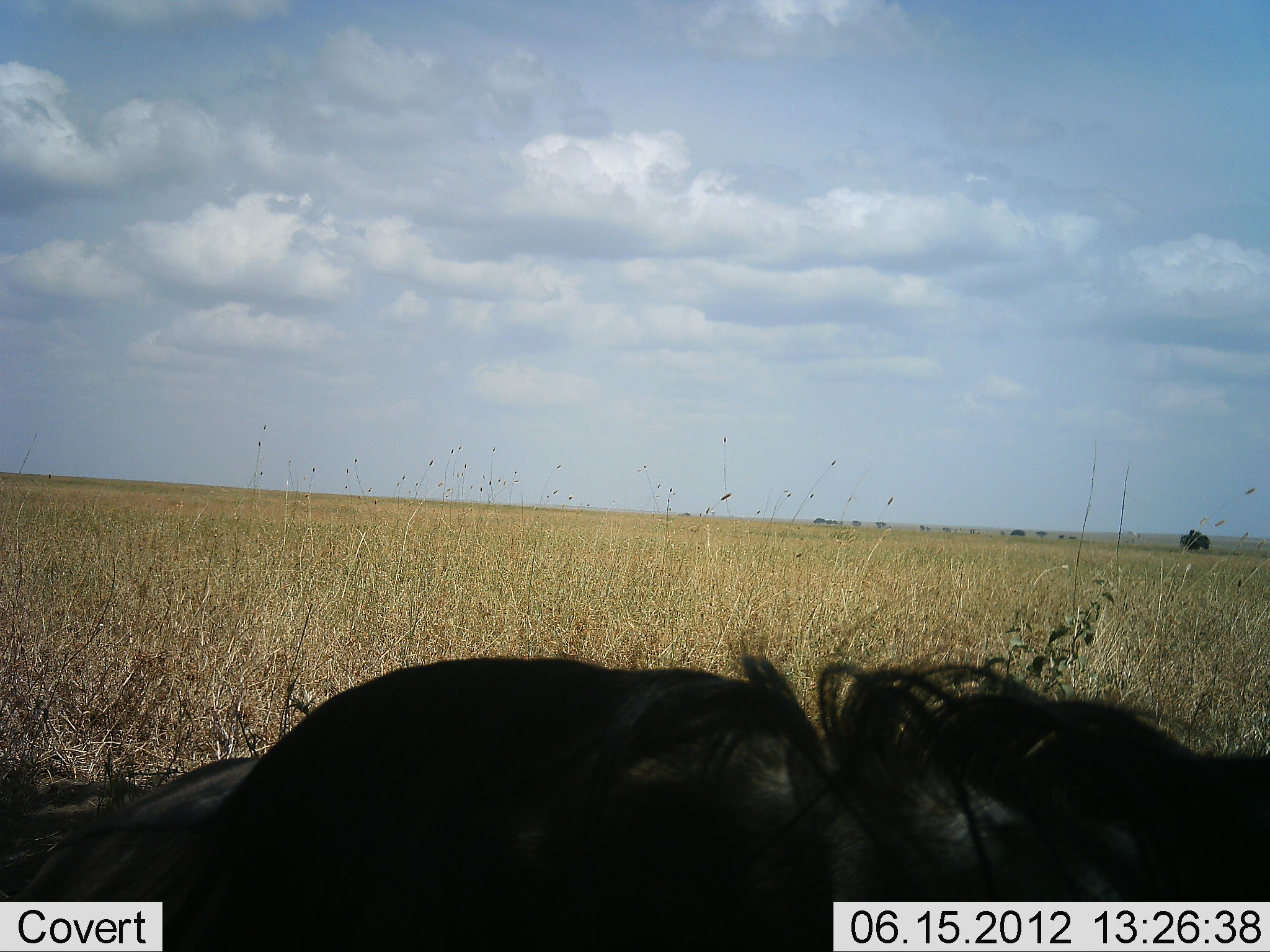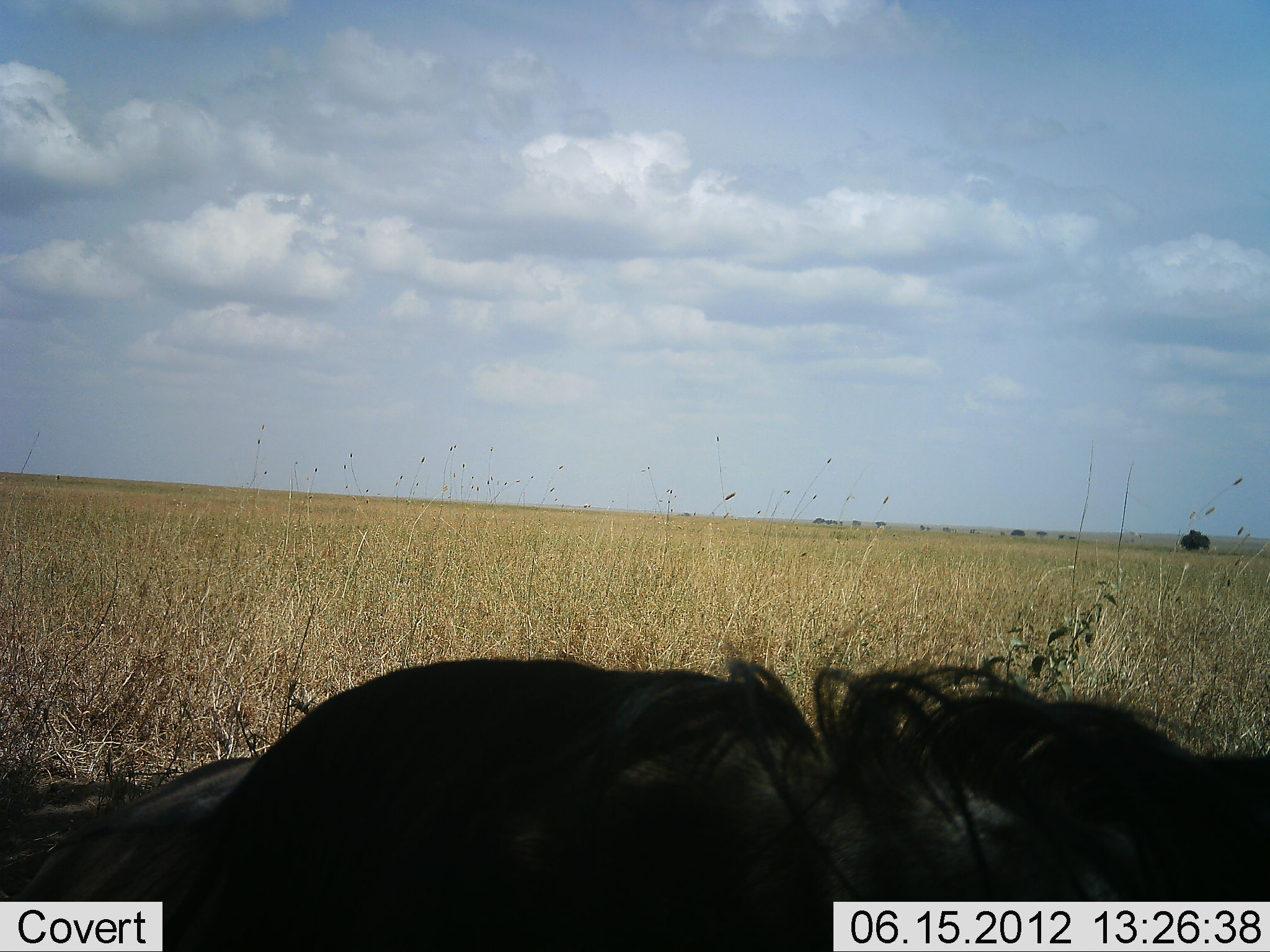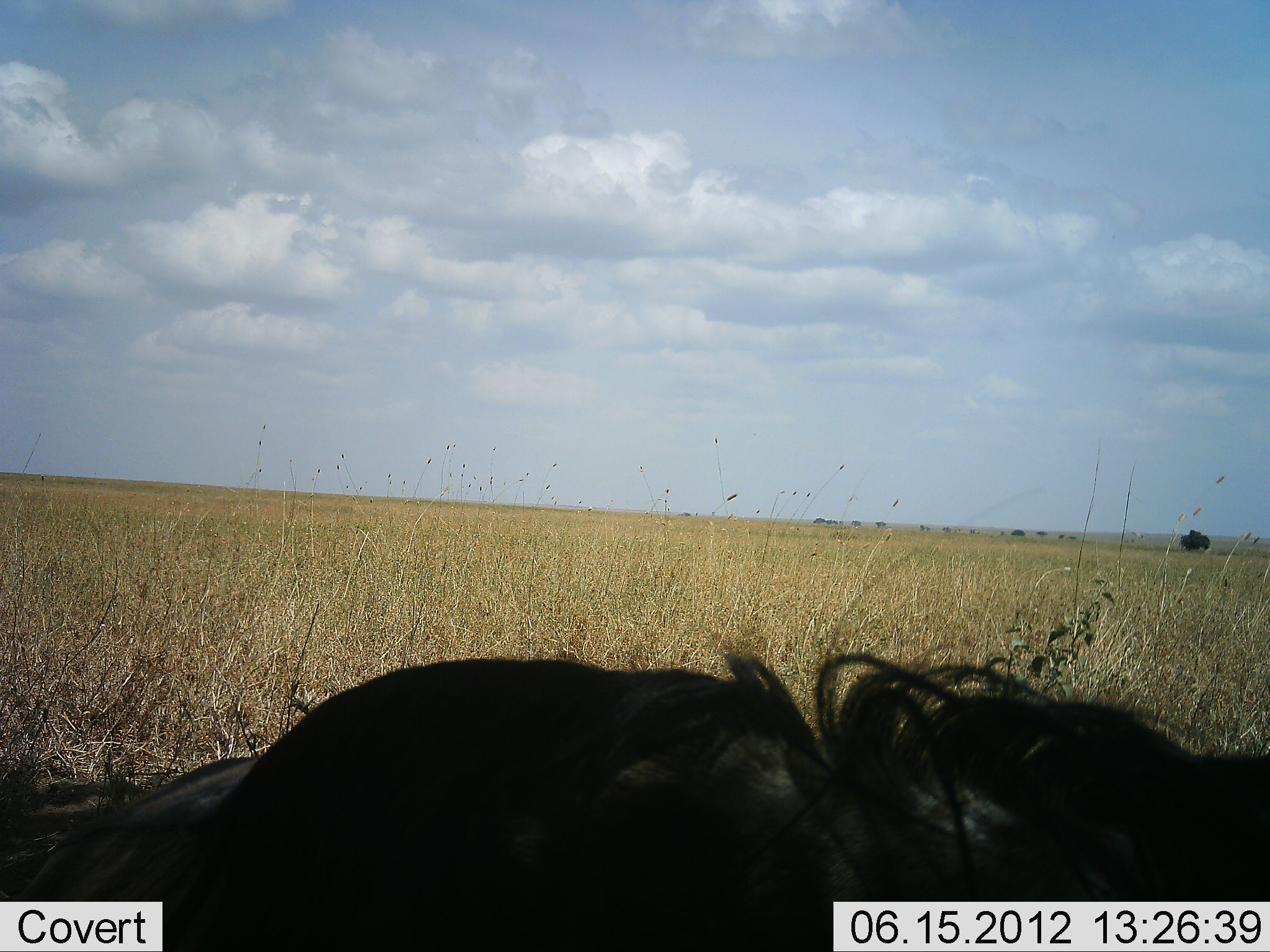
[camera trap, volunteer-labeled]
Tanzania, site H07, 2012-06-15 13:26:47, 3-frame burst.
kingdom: Animalia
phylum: Chordata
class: Mammalia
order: Artiodactyla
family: Bovidae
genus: Connochaetes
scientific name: Connochaetes taurinus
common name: blue wildebeest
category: wildebeest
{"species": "wildebeest (blue wildebeest) (Connochaetes taurinus)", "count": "1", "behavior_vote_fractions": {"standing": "10%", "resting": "90%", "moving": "0%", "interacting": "0%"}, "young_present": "0%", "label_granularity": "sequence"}